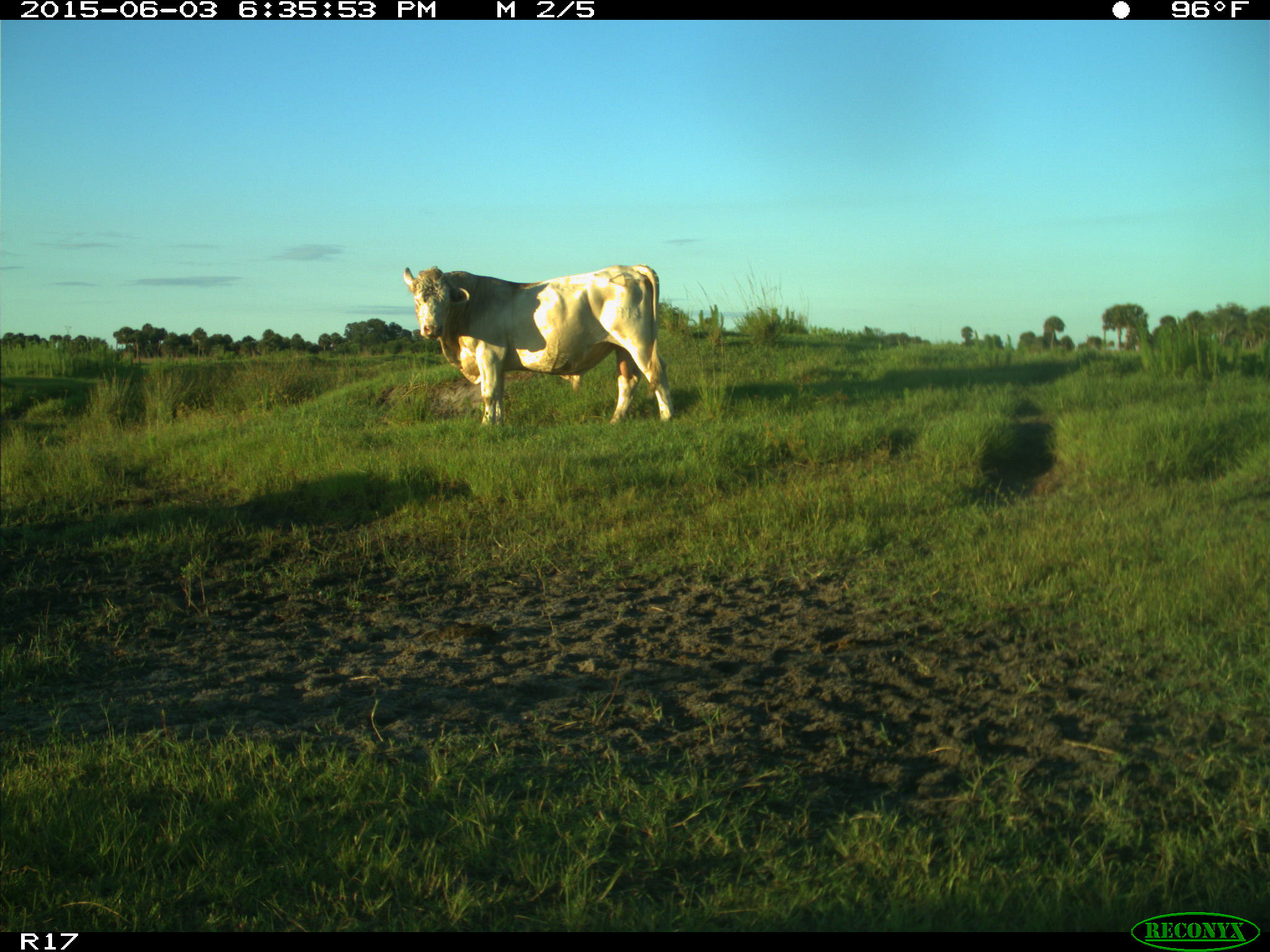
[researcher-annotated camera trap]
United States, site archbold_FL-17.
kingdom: Animalia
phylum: Chordata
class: Mammalia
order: Artiodactyla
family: Bovidae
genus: Bos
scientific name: Bos taurus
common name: domestic cow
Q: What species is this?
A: Bos taurus (domestic cow).